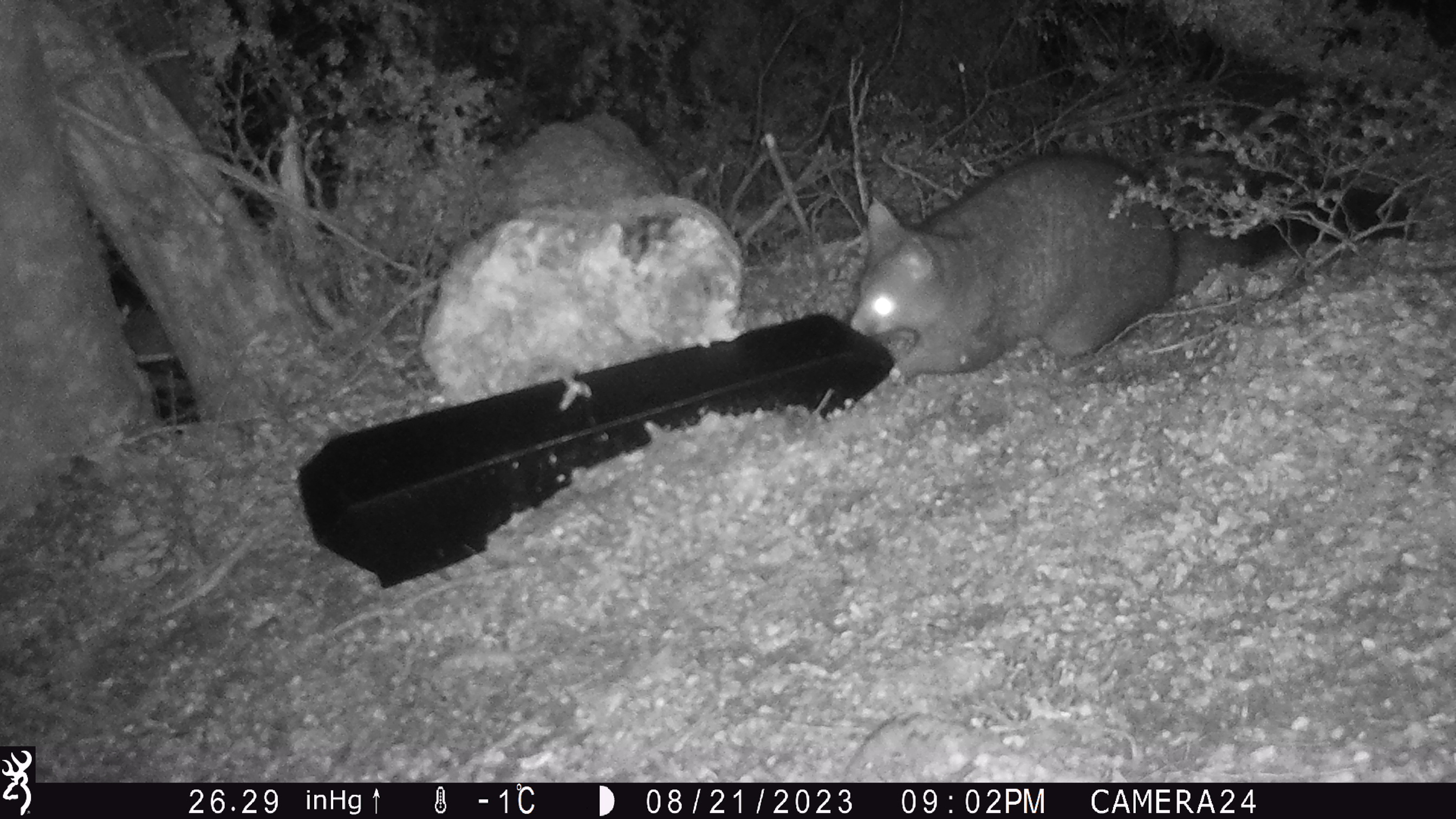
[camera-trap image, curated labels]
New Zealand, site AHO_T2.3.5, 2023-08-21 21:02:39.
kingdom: Animalia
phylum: Chordata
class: Mammalia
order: Carnivora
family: Mustelidae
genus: Mustela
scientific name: Mustela erminea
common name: stoat